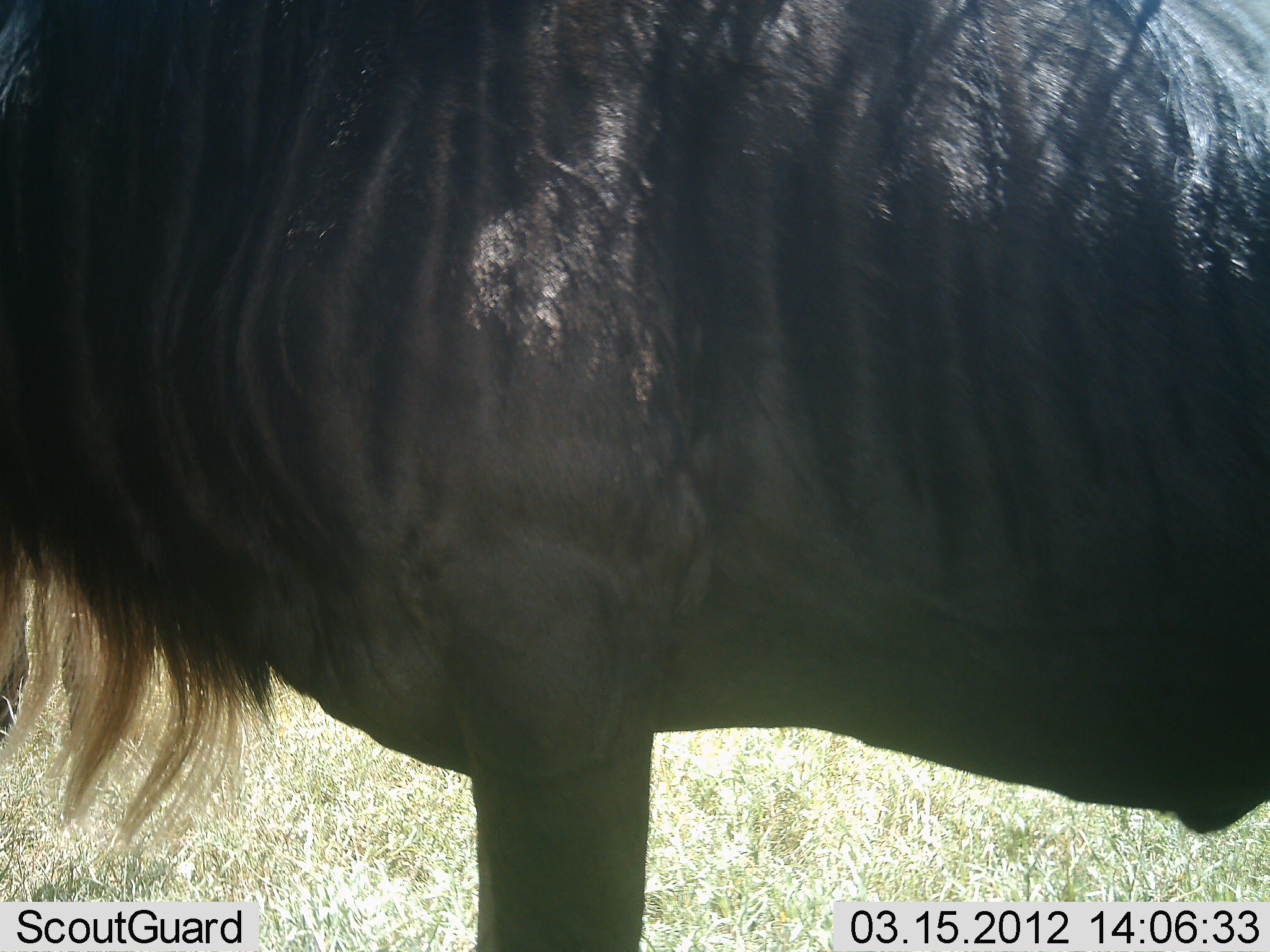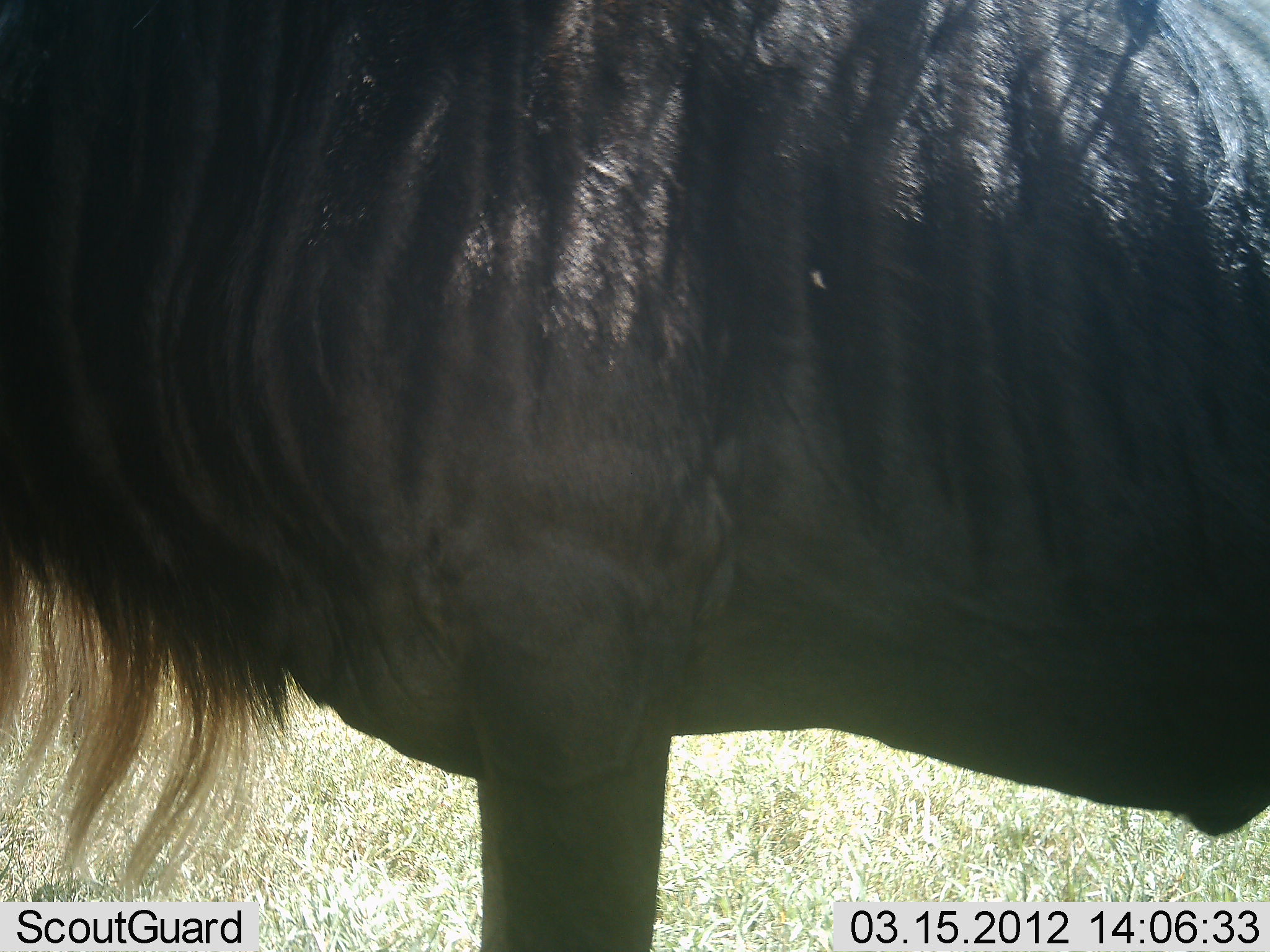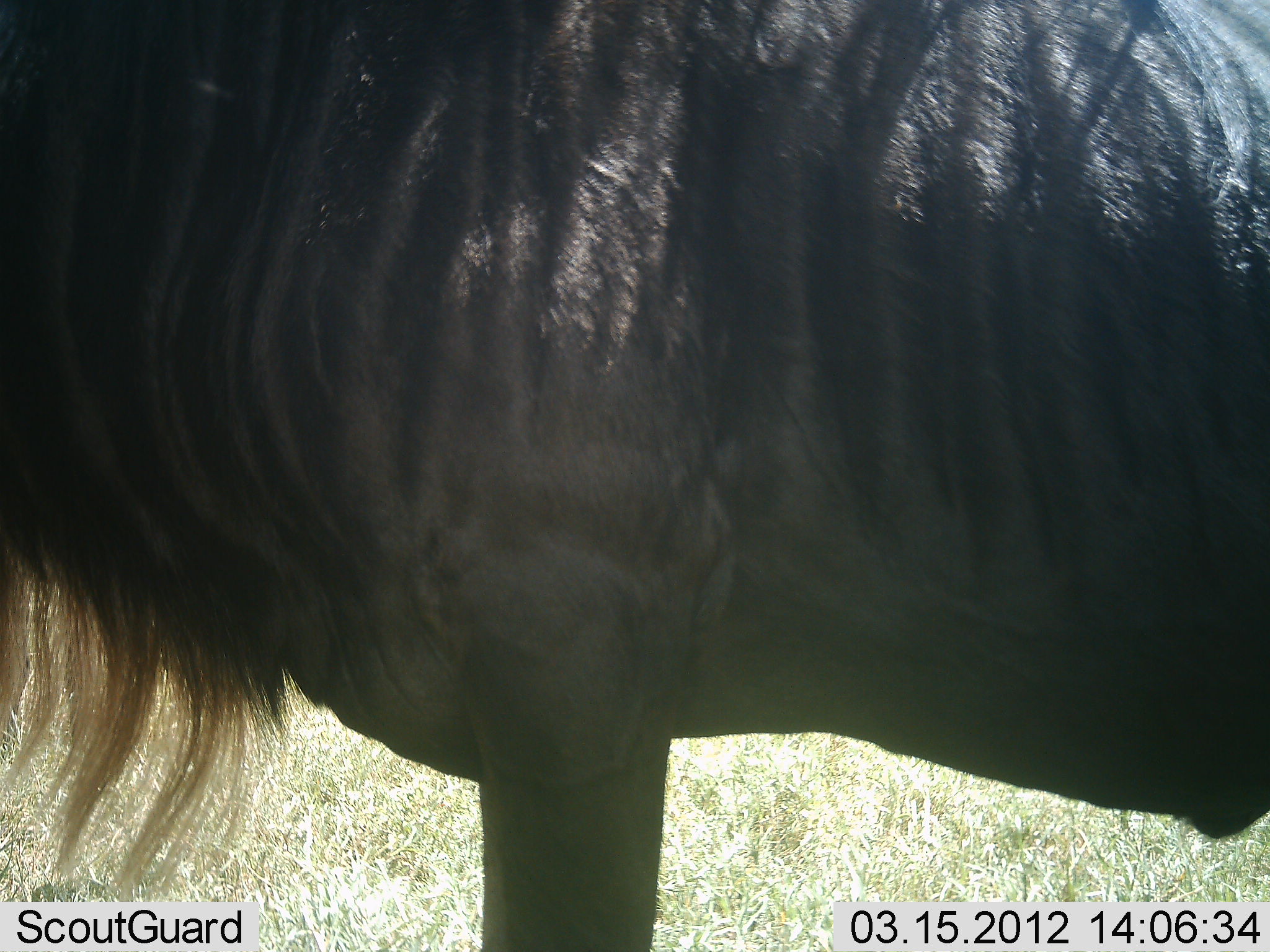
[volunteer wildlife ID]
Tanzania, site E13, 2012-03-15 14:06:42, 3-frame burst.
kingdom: Animalia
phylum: Chordata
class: Mammalia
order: Artiodactyla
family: Bovidae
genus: Connochaetes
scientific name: Connochaetes taurinus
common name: blue wildebeest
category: wildebeest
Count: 1.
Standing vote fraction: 100%.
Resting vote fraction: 0%.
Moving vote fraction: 0%.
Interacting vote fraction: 0%.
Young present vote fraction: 0%.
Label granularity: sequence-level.